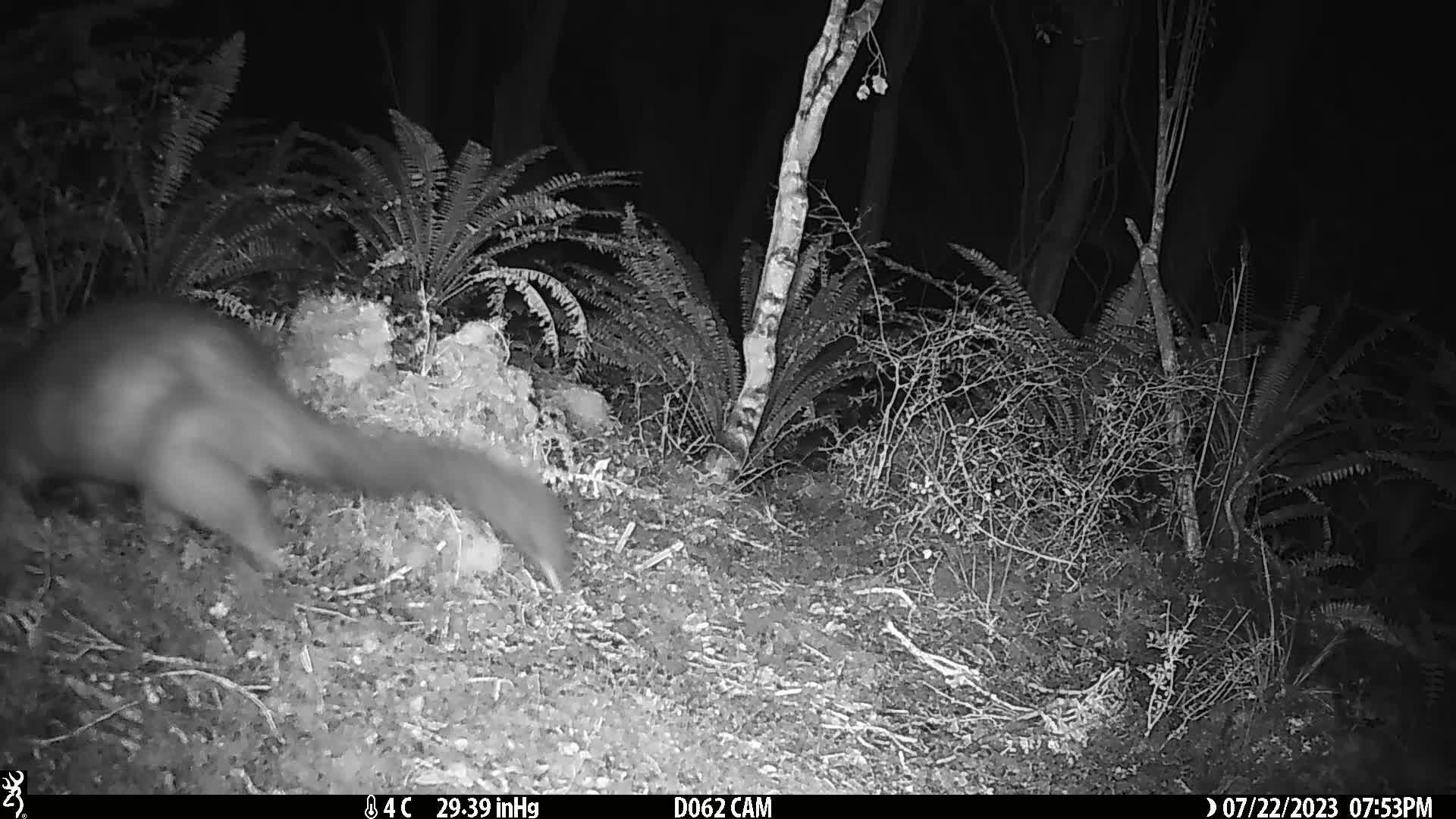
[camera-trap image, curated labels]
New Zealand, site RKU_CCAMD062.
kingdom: Animalia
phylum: Chordata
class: Mammalia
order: Diprotodontia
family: Phalangeridae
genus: Trichosurus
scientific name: Trichosurus vulpecula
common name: common brushtail possum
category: possum